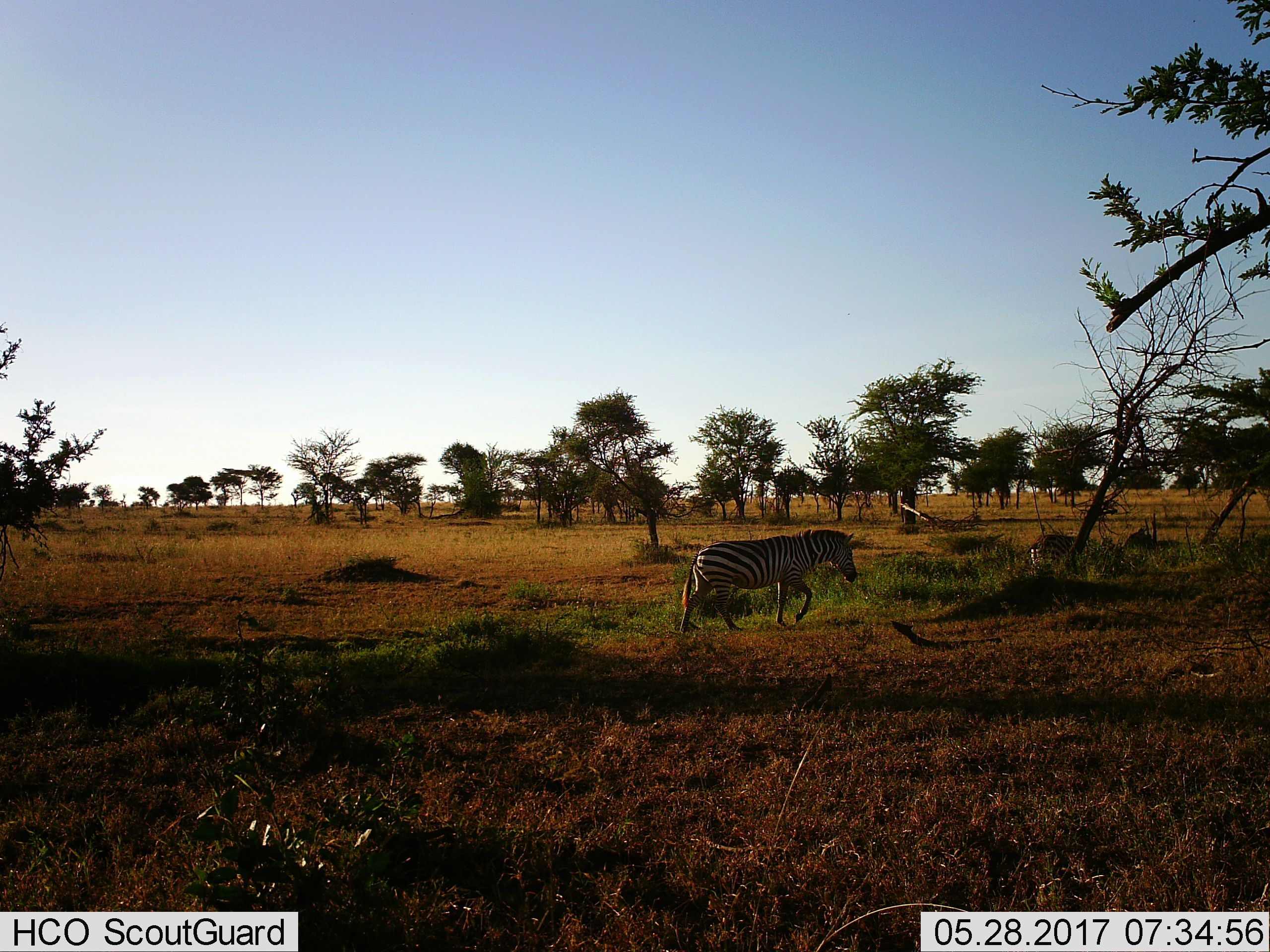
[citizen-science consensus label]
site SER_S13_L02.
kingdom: Animalia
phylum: Chordata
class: Mammalia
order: Perissodactyla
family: Equidae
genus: Equus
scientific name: Equus quagga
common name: plains zebra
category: zebraplains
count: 1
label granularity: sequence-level